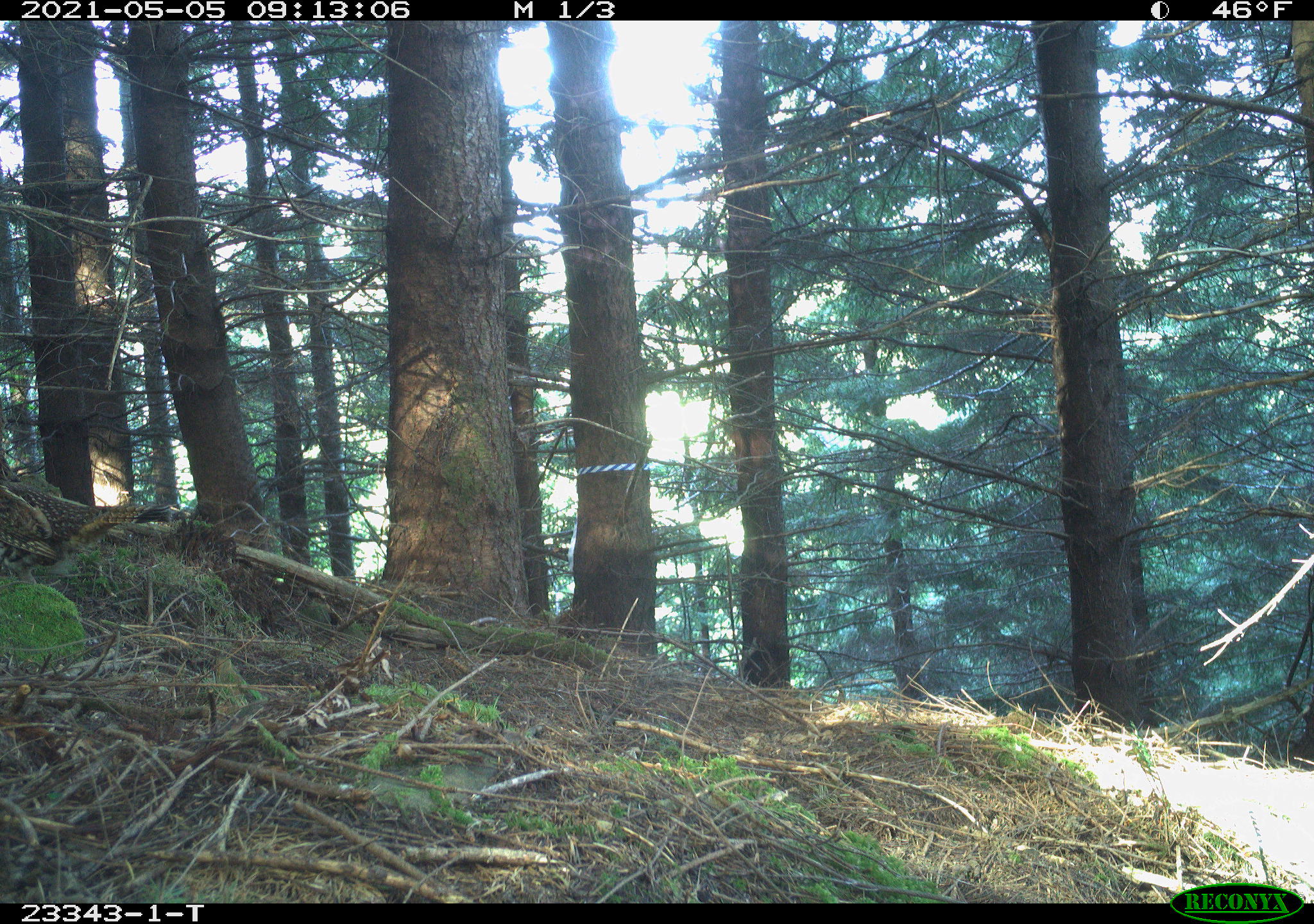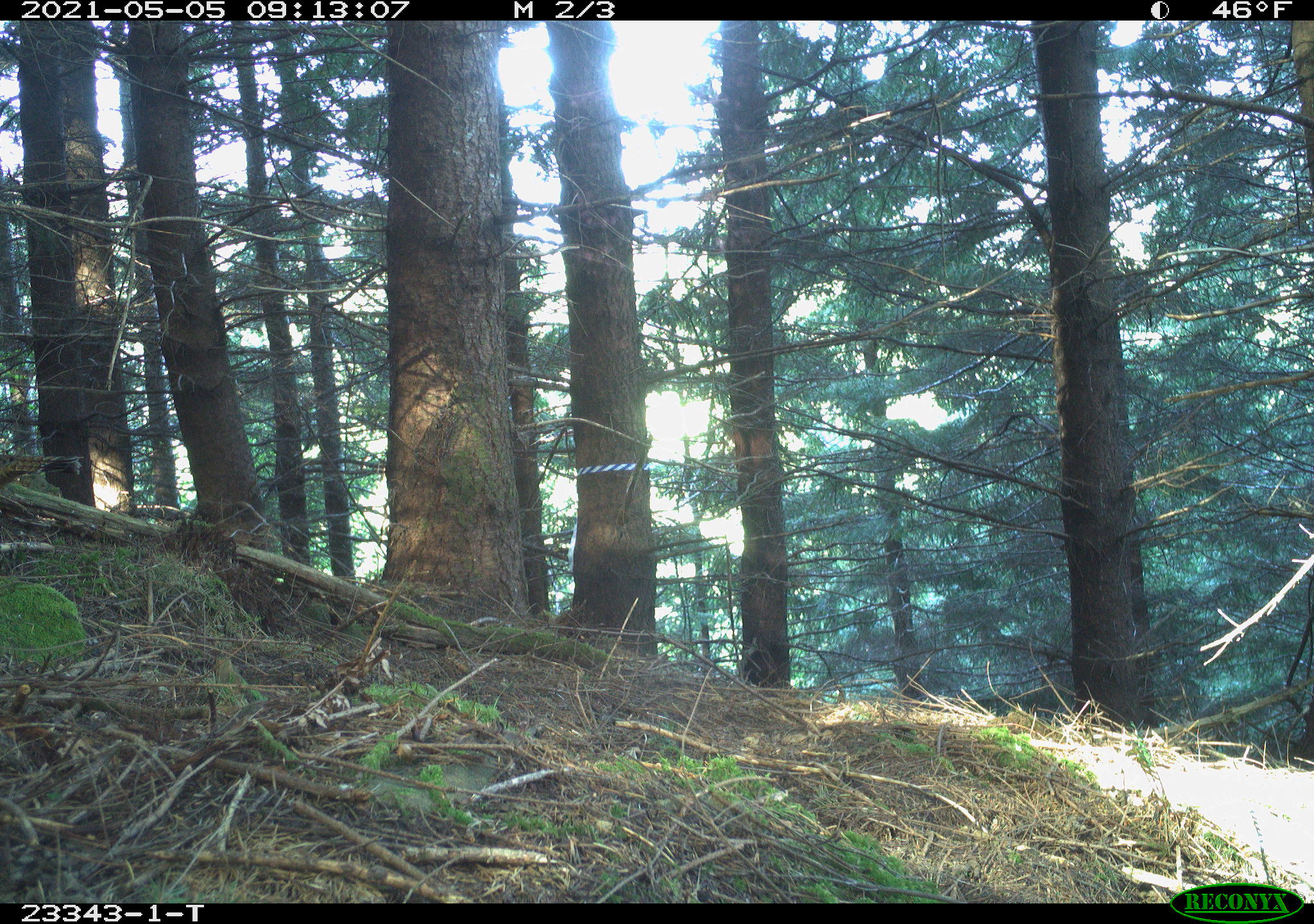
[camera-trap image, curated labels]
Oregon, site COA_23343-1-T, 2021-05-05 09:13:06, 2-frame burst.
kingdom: Animalia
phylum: Chordata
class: Aves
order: Galliformes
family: Phasianidae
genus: Bonasa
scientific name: Bonasa umbellus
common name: ruffed grouse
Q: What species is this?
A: Ruffed grouse (Bonasa umbellus).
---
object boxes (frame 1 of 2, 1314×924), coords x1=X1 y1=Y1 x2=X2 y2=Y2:
ruffed grouse: x1=1 y1=454 x2=188 y2=586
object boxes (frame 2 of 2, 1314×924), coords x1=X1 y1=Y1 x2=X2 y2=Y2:
ruffed grouse: x1=0 y1=442 x2=93 y2=511